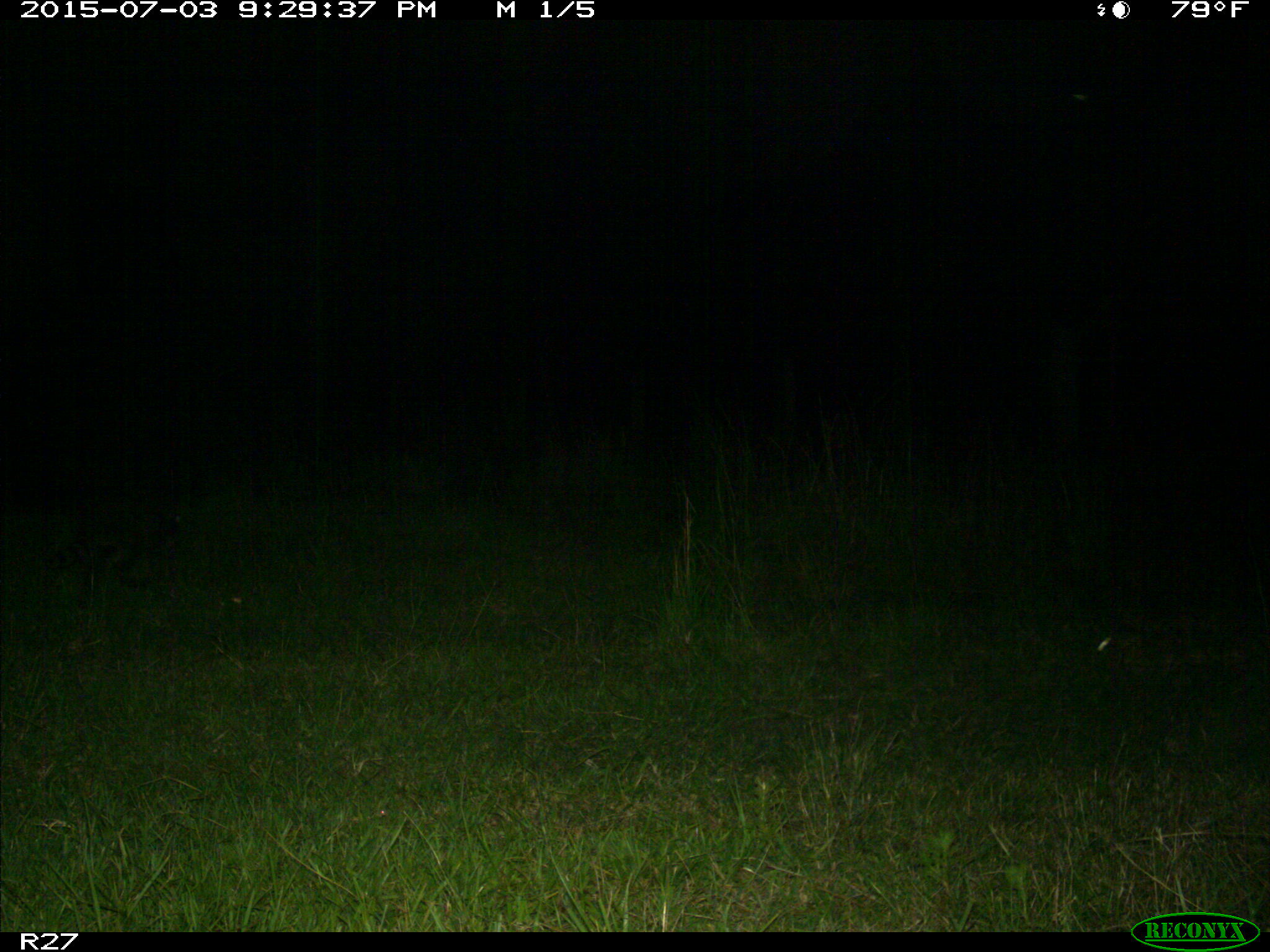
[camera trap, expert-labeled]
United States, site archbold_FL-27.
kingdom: Animalia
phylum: Chordata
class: Mammalia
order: Carnivora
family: Procyonidae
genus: Procyon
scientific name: Procyon lotor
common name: common raccoon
Procyon lotor (common raccoon).